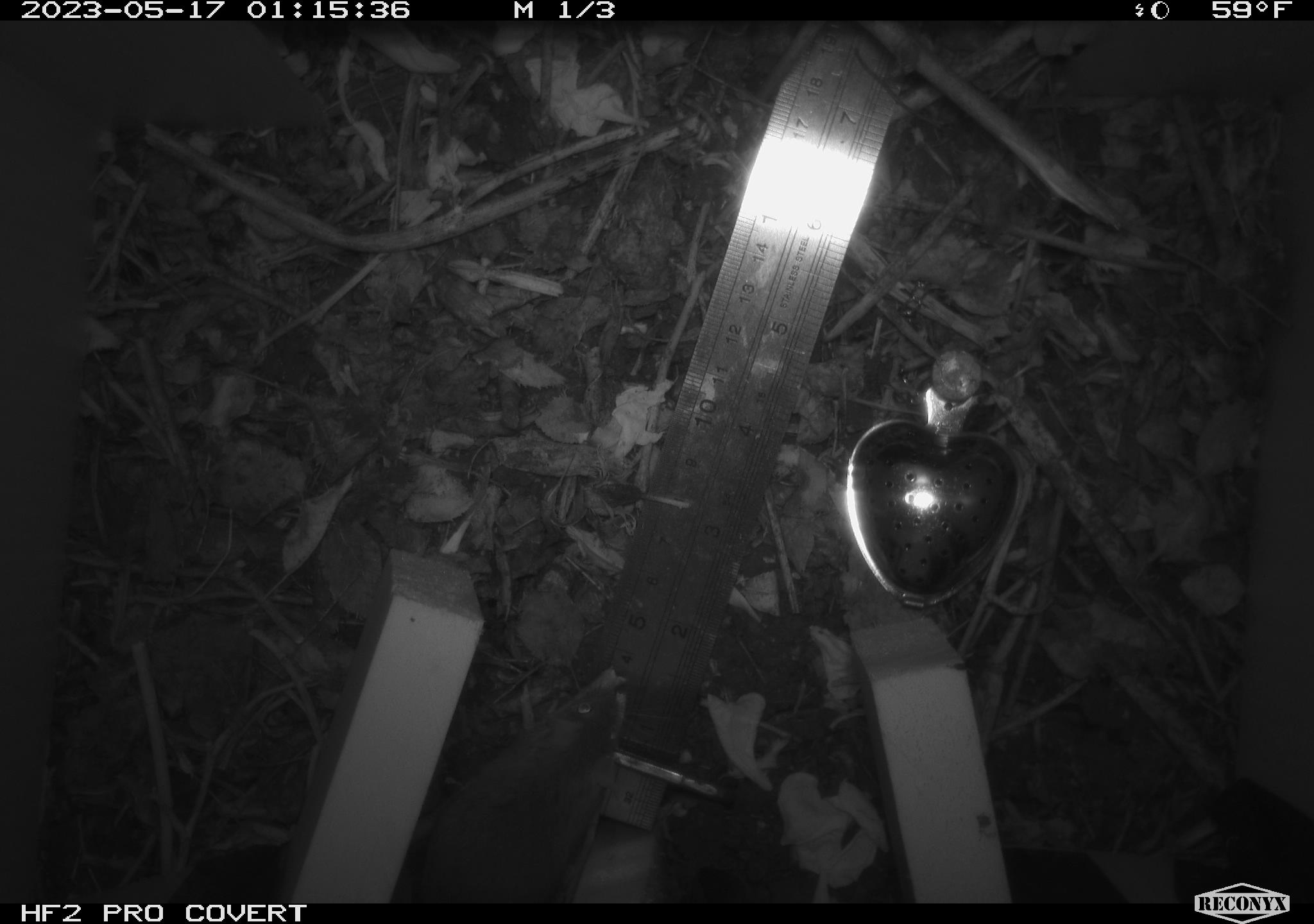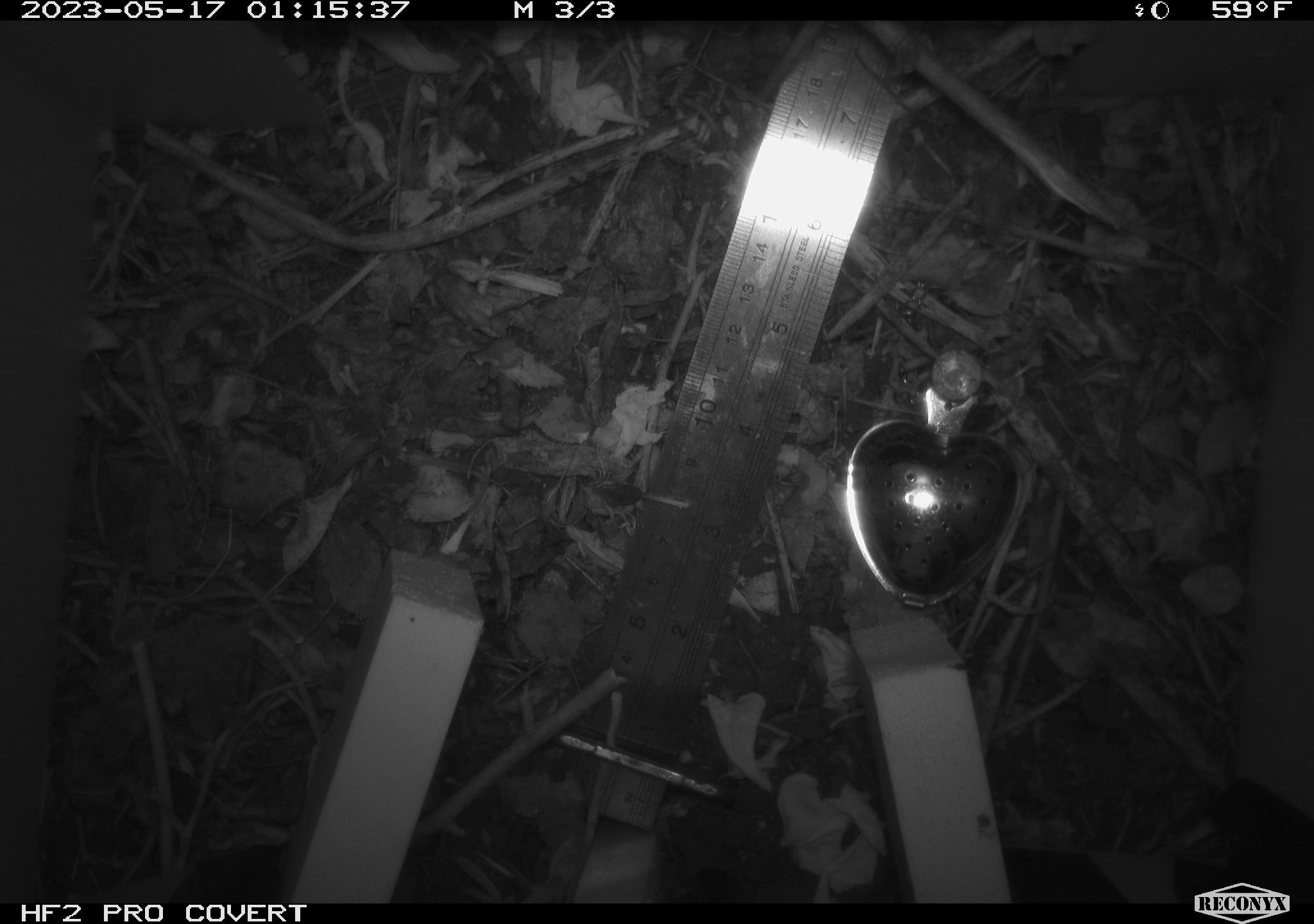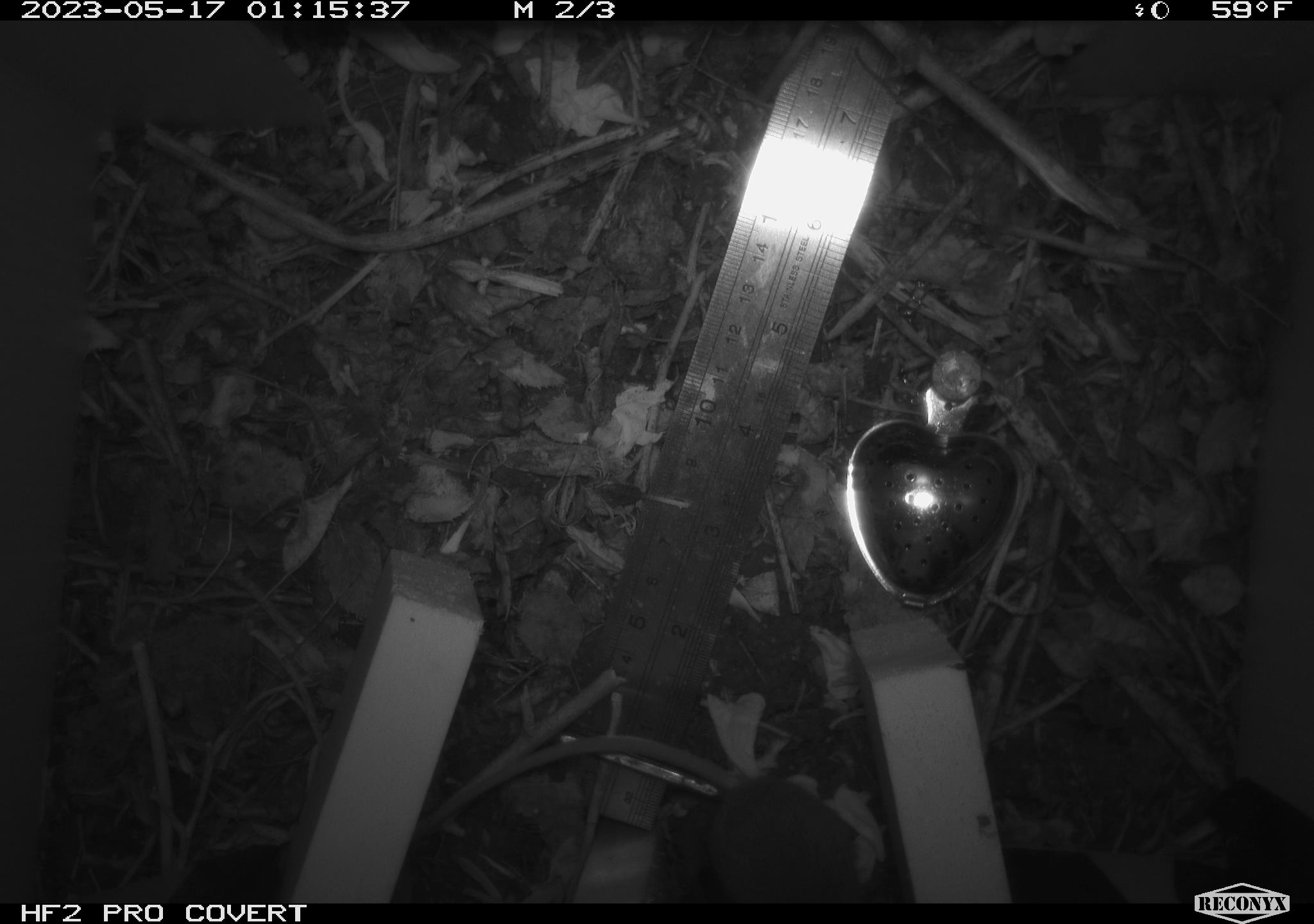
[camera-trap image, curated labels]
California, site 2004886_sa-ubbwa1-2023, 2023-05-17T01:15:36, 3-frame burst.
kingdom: Animalia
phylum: Chordata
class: Mammalia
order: Rodentia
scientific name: Rodentia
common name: mouse species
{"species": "mouse species (Rodentia)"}